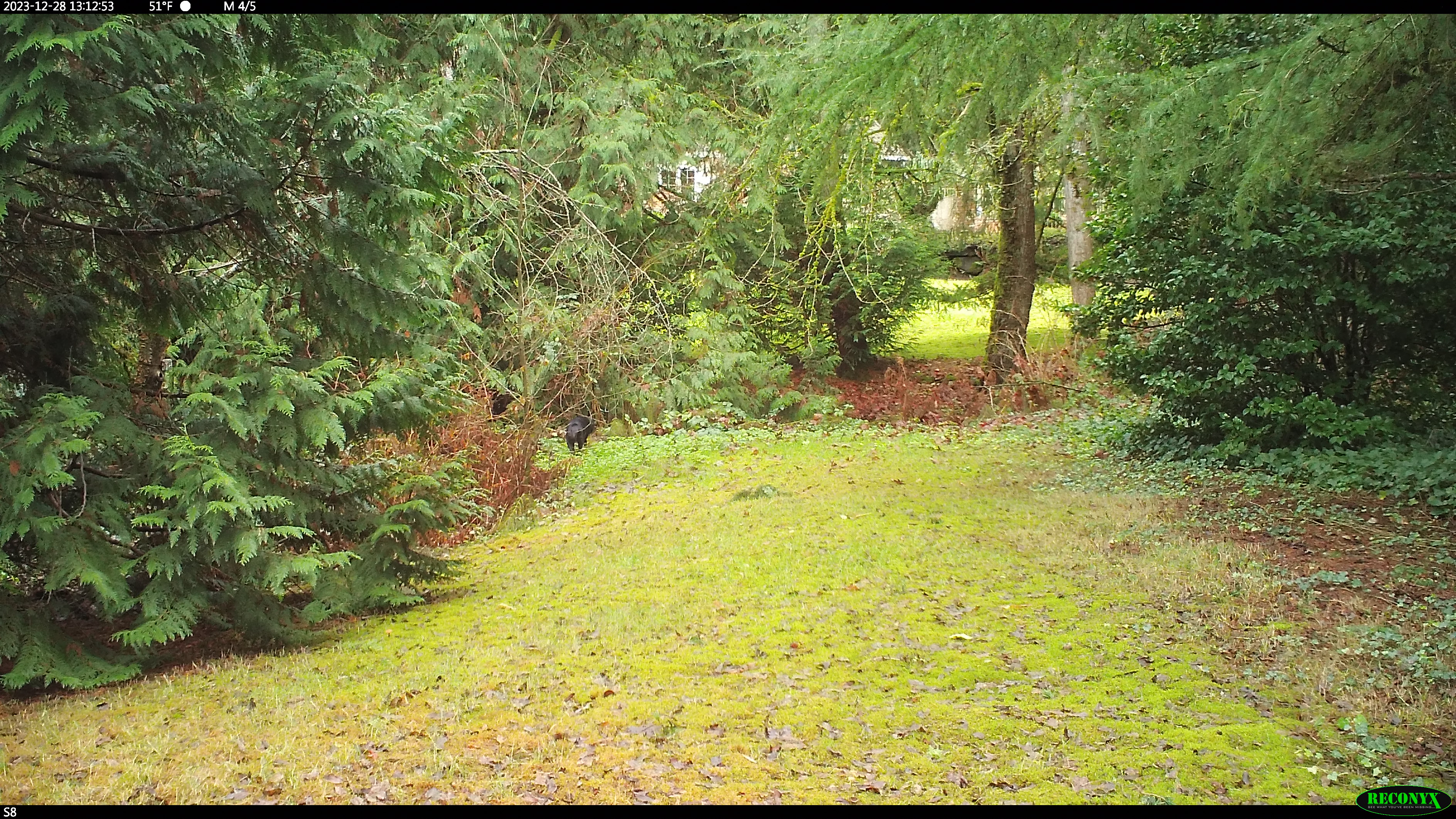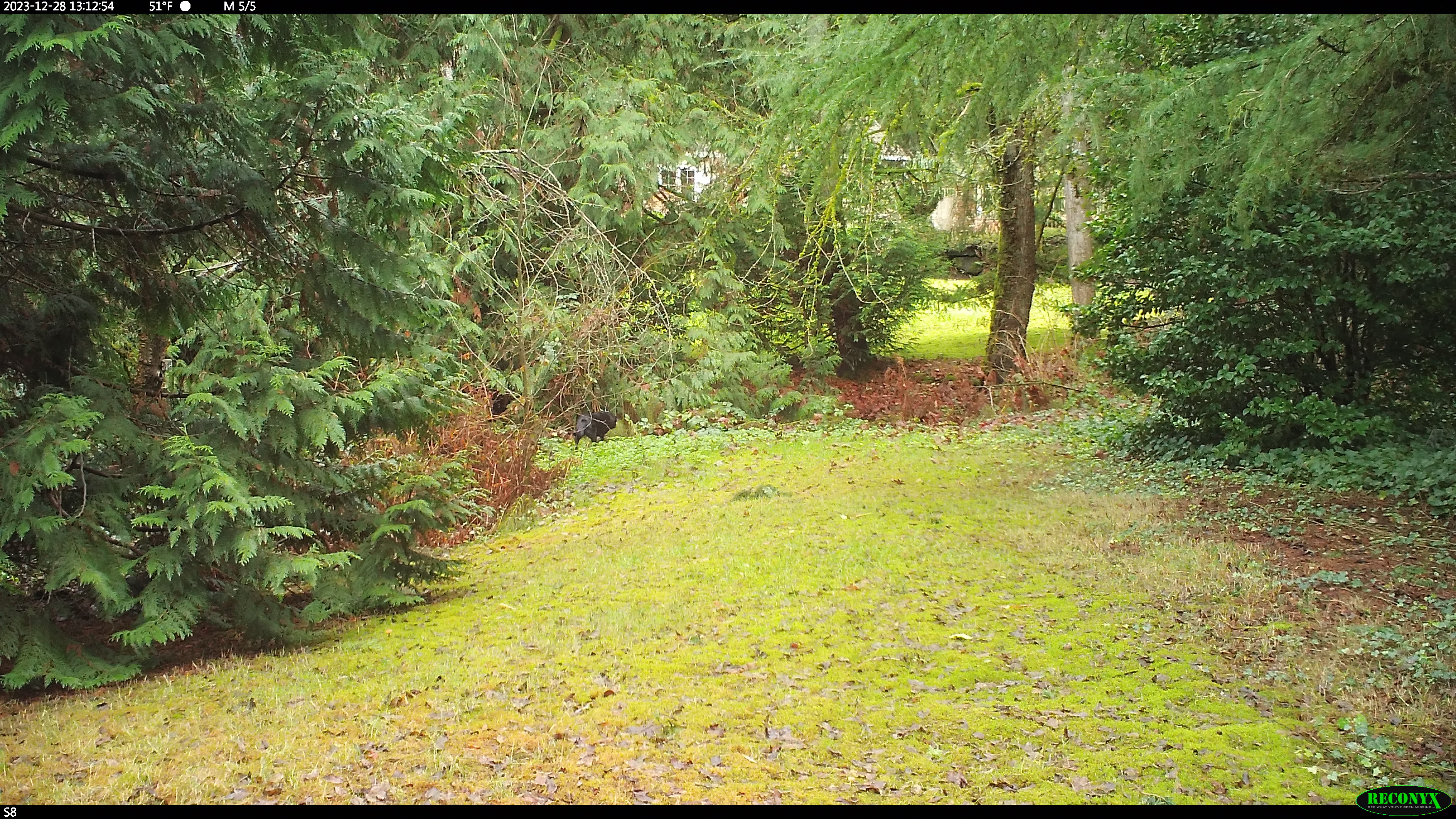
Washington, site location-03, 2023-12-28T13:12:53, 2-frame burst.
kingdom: Animalia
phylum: Chordata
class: Mammalia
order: Carnivora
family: Canidae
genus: Canis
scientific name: Canis familiaris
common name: domestic dog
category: dog